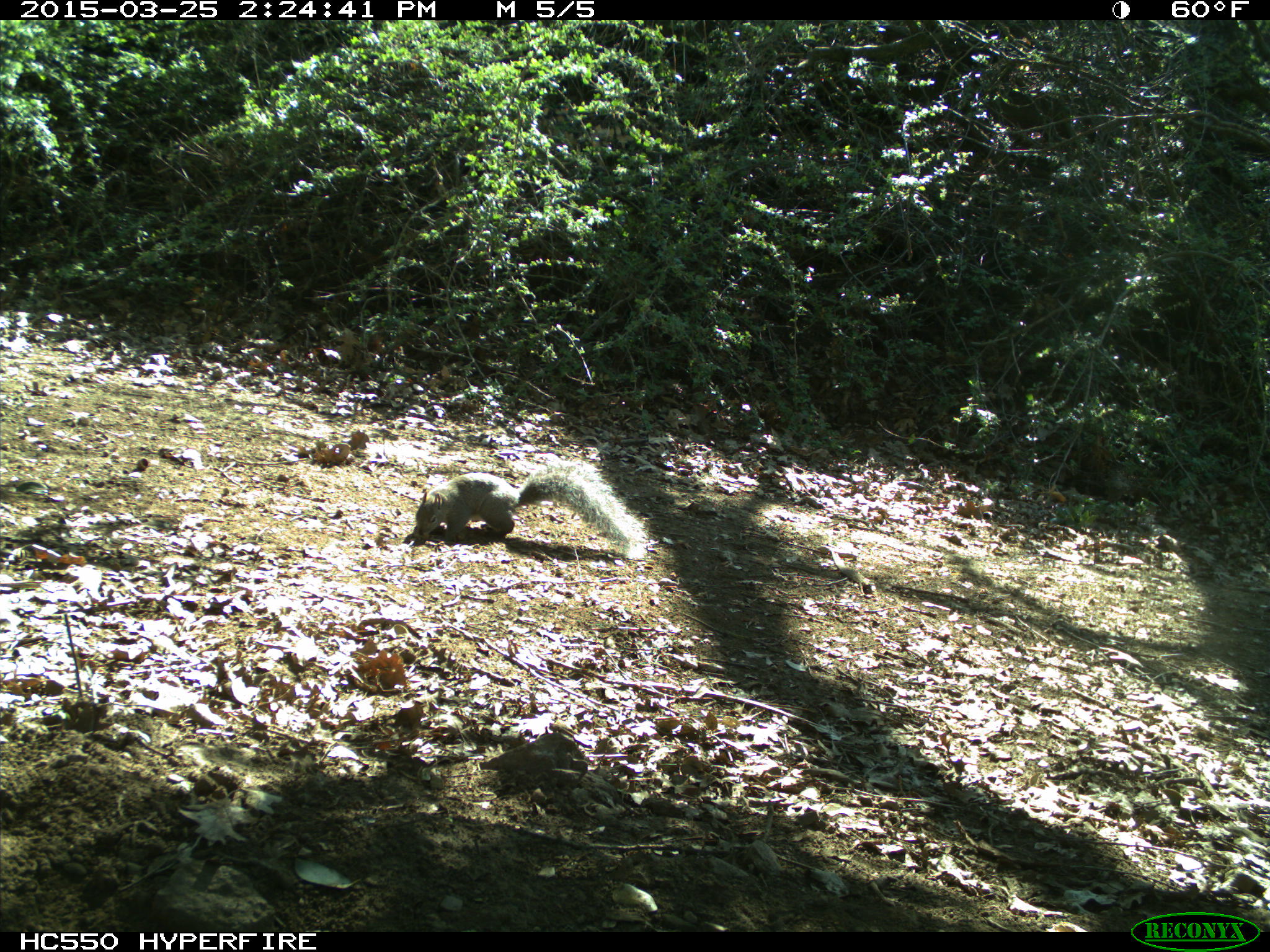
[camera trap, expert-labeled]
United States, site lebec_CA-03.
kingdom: Animalia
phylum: Chordata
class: Mammalia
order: Rodentia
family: Sciuridae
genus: Sciurus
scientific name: Sciurus carolinensis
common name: eastern gray squirrel